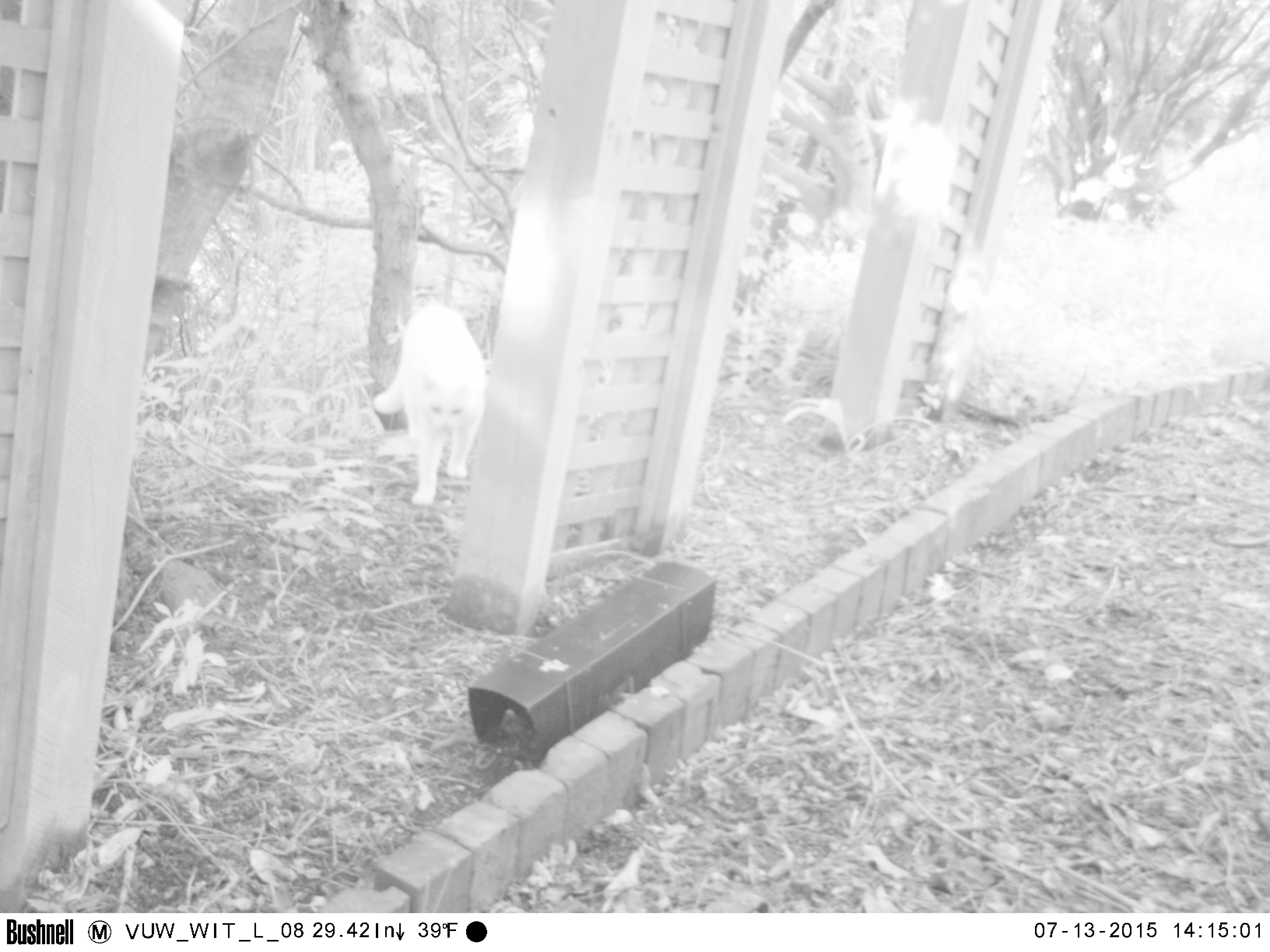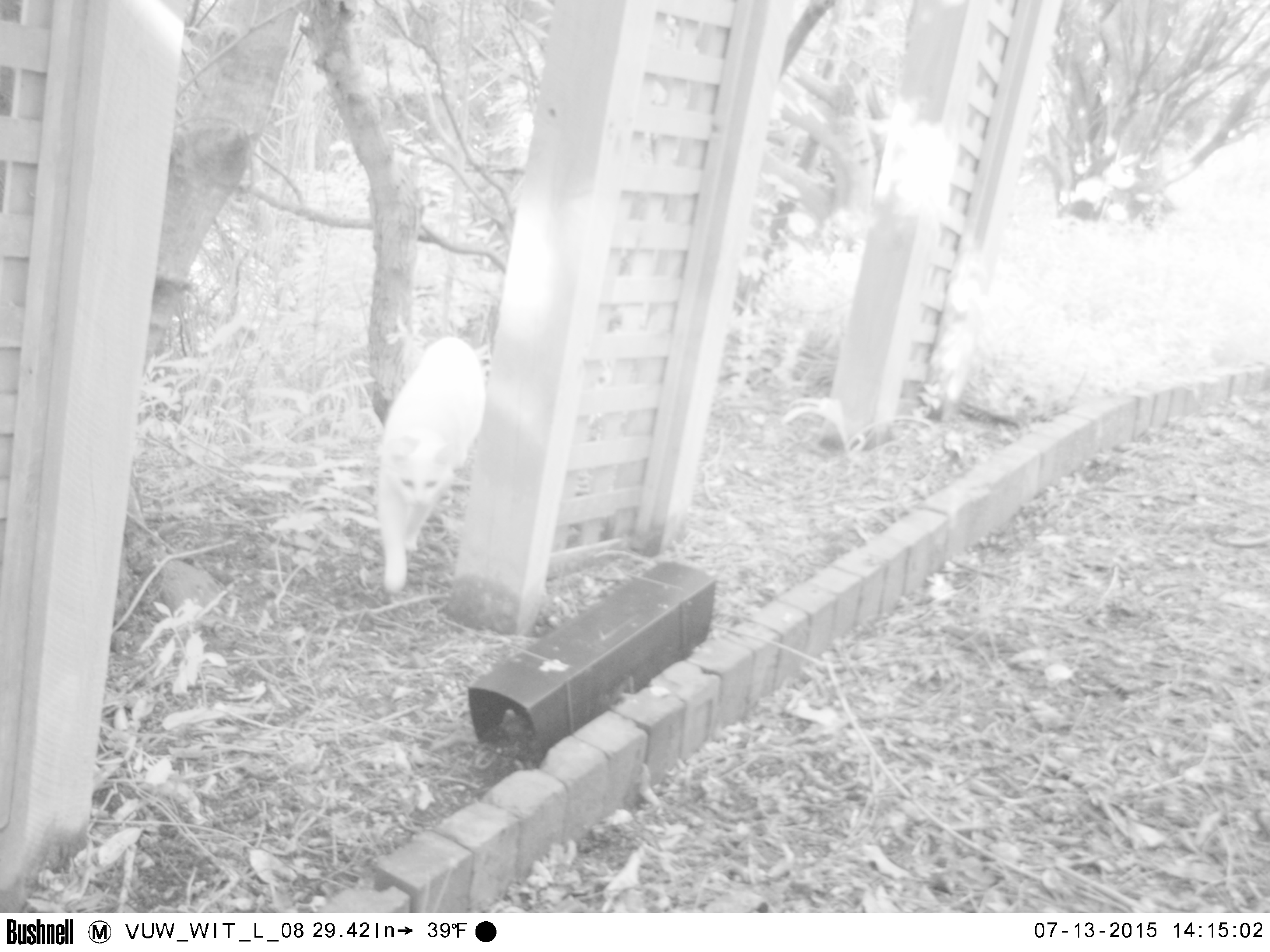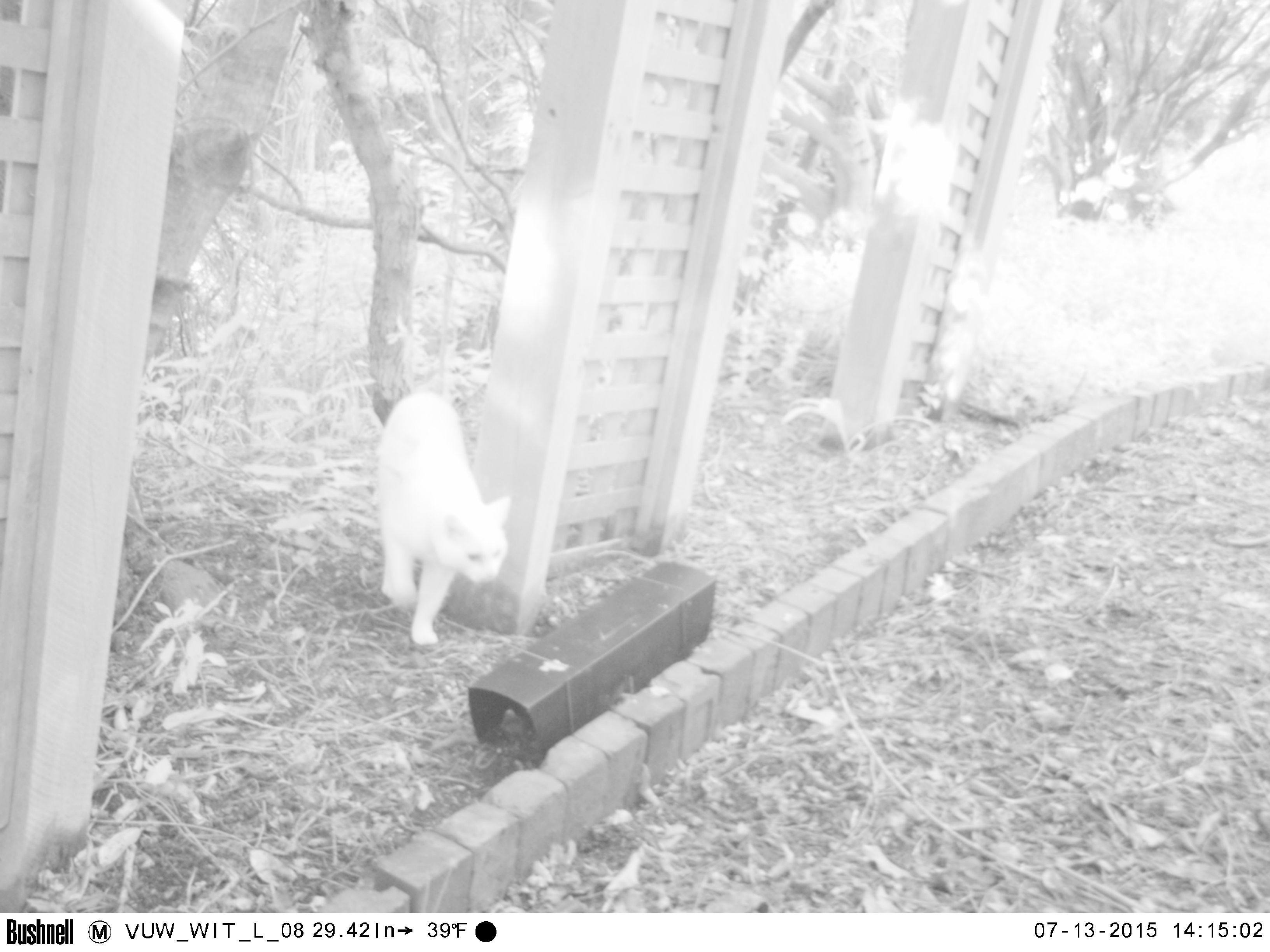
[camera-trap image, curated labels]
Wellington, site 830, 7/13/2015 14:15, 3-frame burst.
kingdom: Animalia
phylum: Chordata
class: Mammalia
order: Carnivora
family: Felidae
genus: Felis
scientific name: Felis catus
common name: cat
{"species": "cat (Felis catus)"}